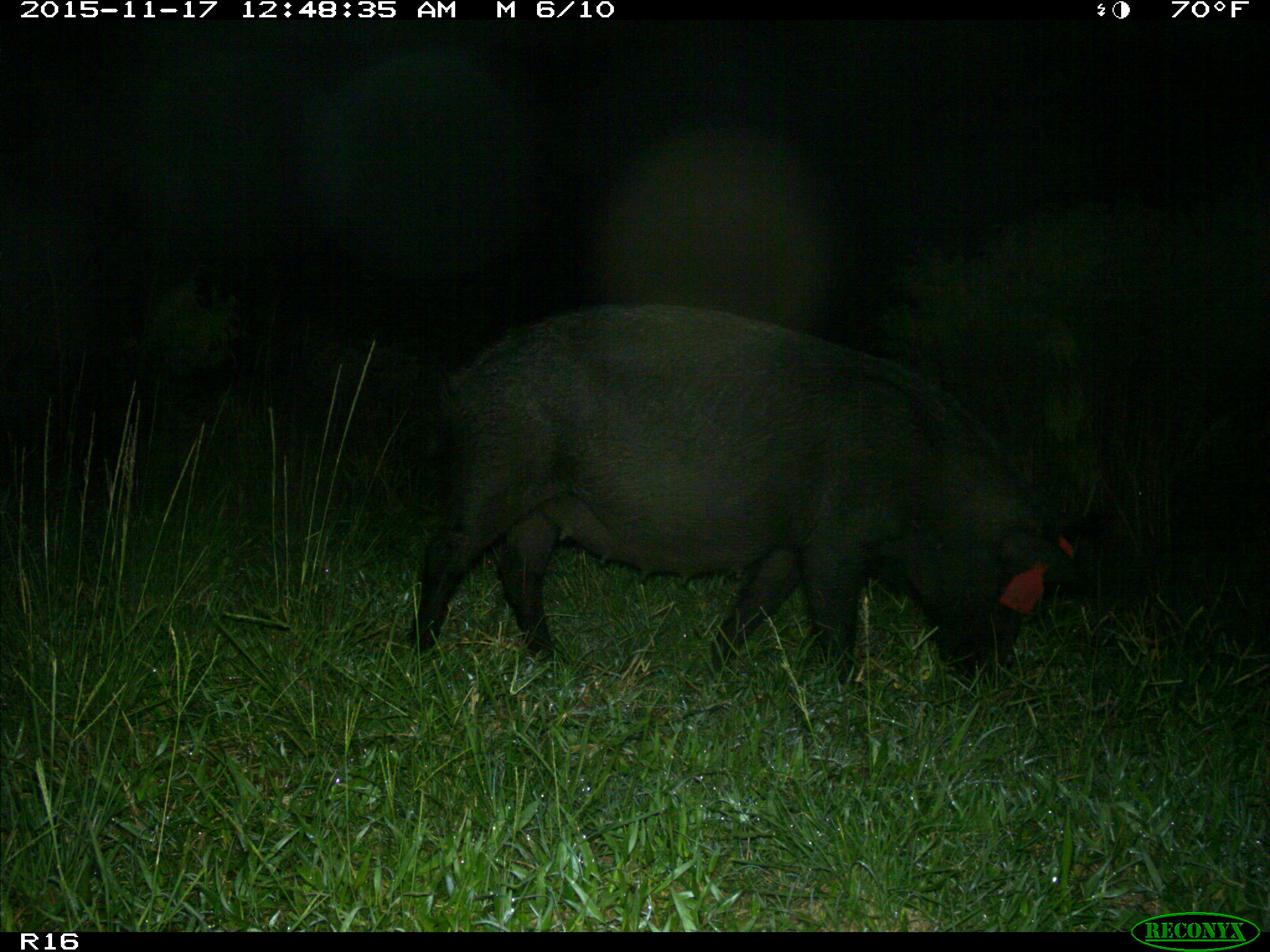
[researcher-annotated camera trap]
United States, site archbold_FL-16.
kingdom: Animalia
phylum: Chordata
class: Mammalia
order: Artiodactyla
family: Suidae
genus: Sus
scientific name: Sus scrofa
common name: wild boar